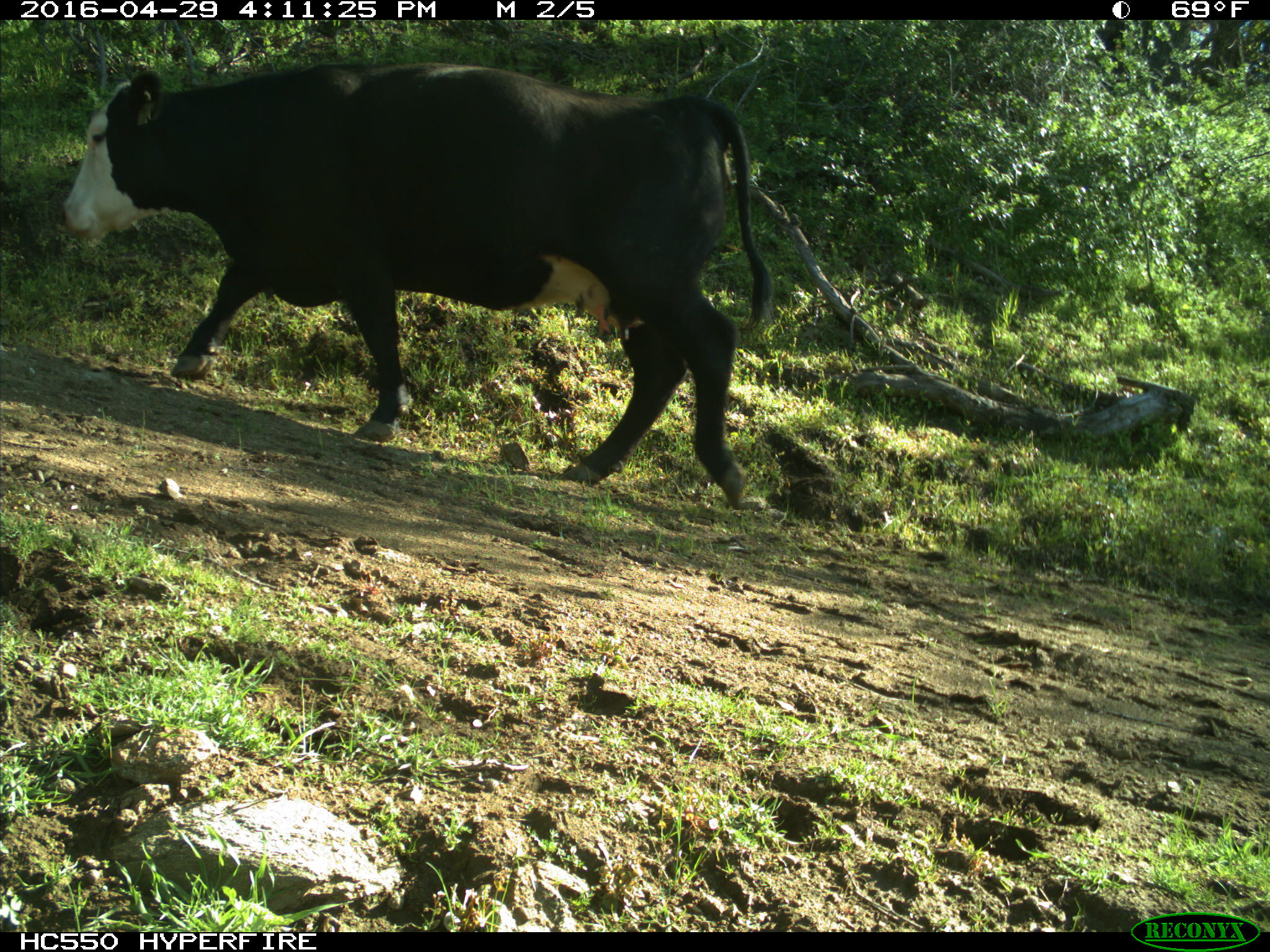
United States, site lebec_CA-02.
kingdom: Animalia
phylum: Chordata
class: Mammalia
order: Artiodactyla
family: Bovidae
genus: Bos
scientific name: Bos taurus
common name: domestic cow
Bos taurus (domestic cow).